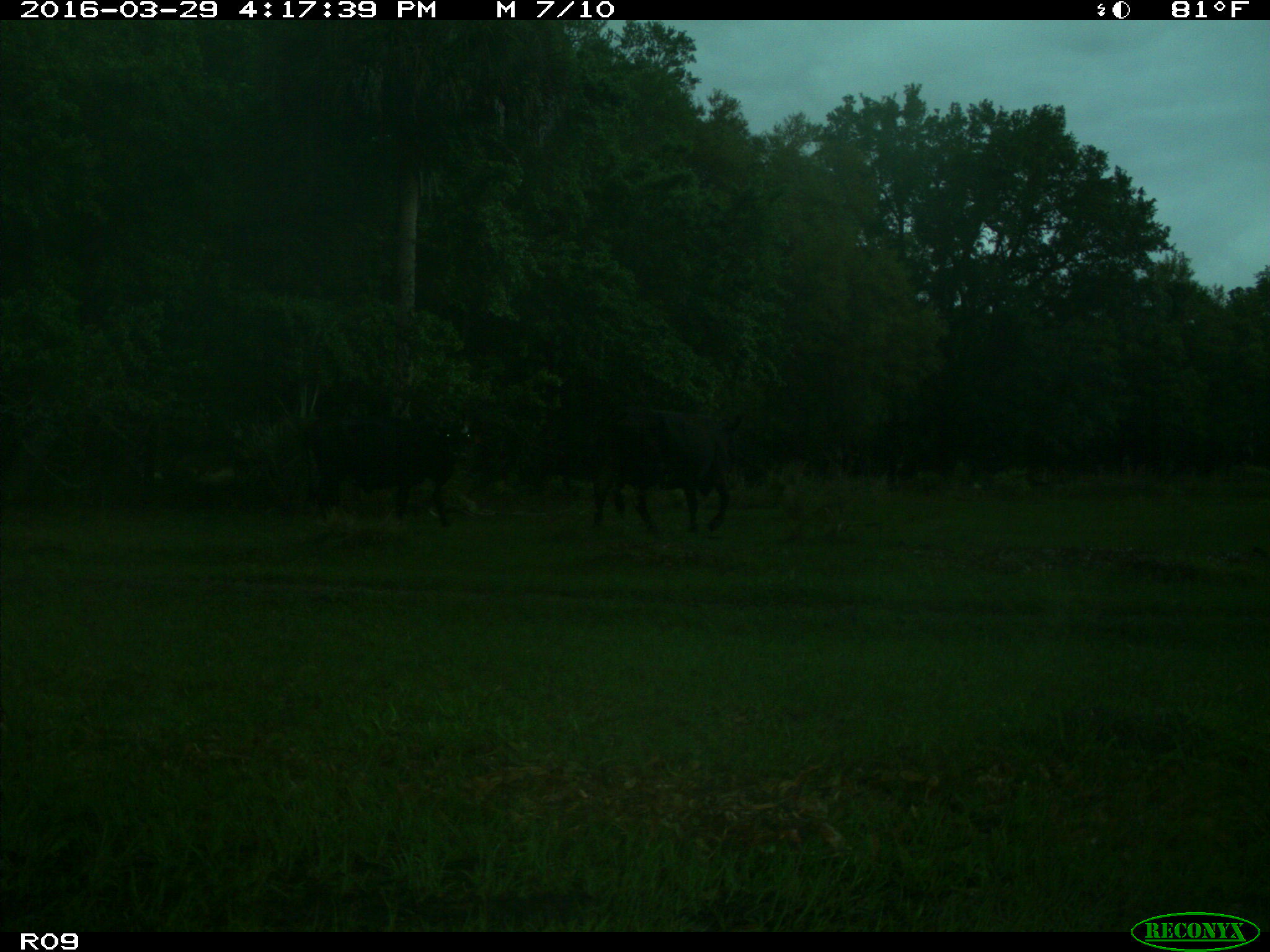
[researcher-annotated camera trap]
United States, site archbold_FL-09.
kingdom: Animalia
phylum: Chordata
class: Mammalia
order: Artiodactyla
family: Bovidae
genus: Bos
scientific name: Bos taurus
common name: domestic cow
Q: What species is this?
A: Bos taurus (domestic cow).